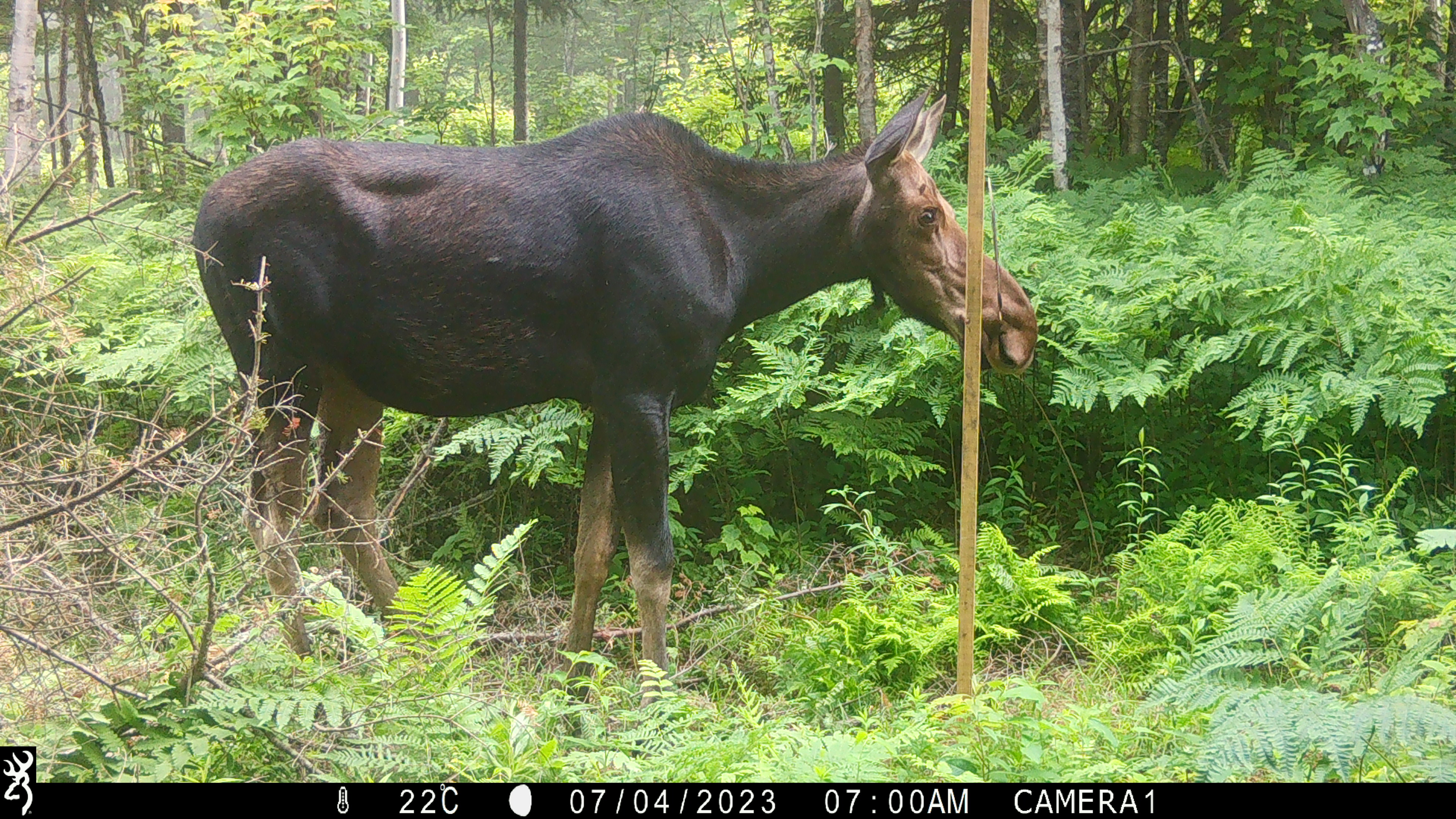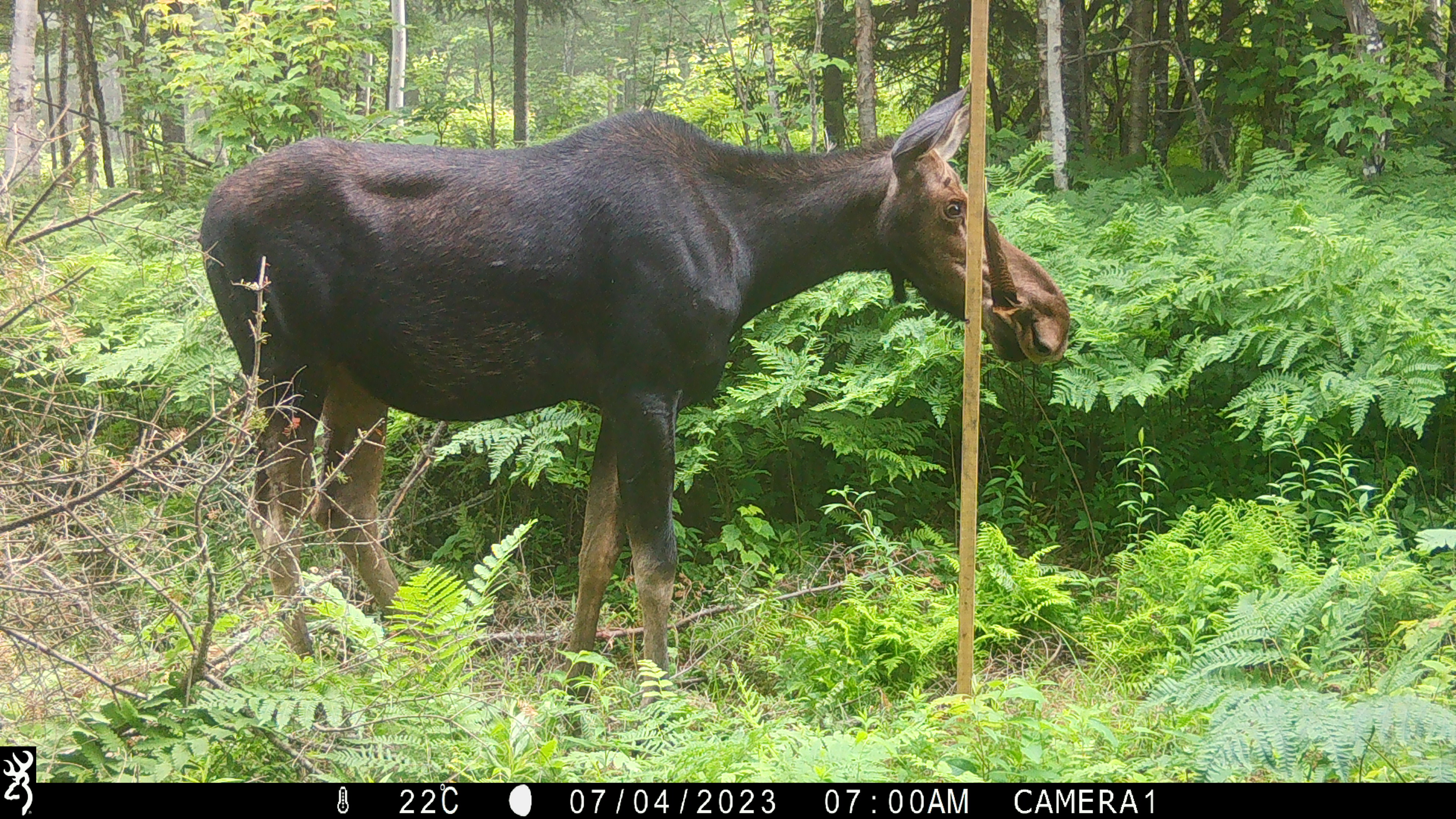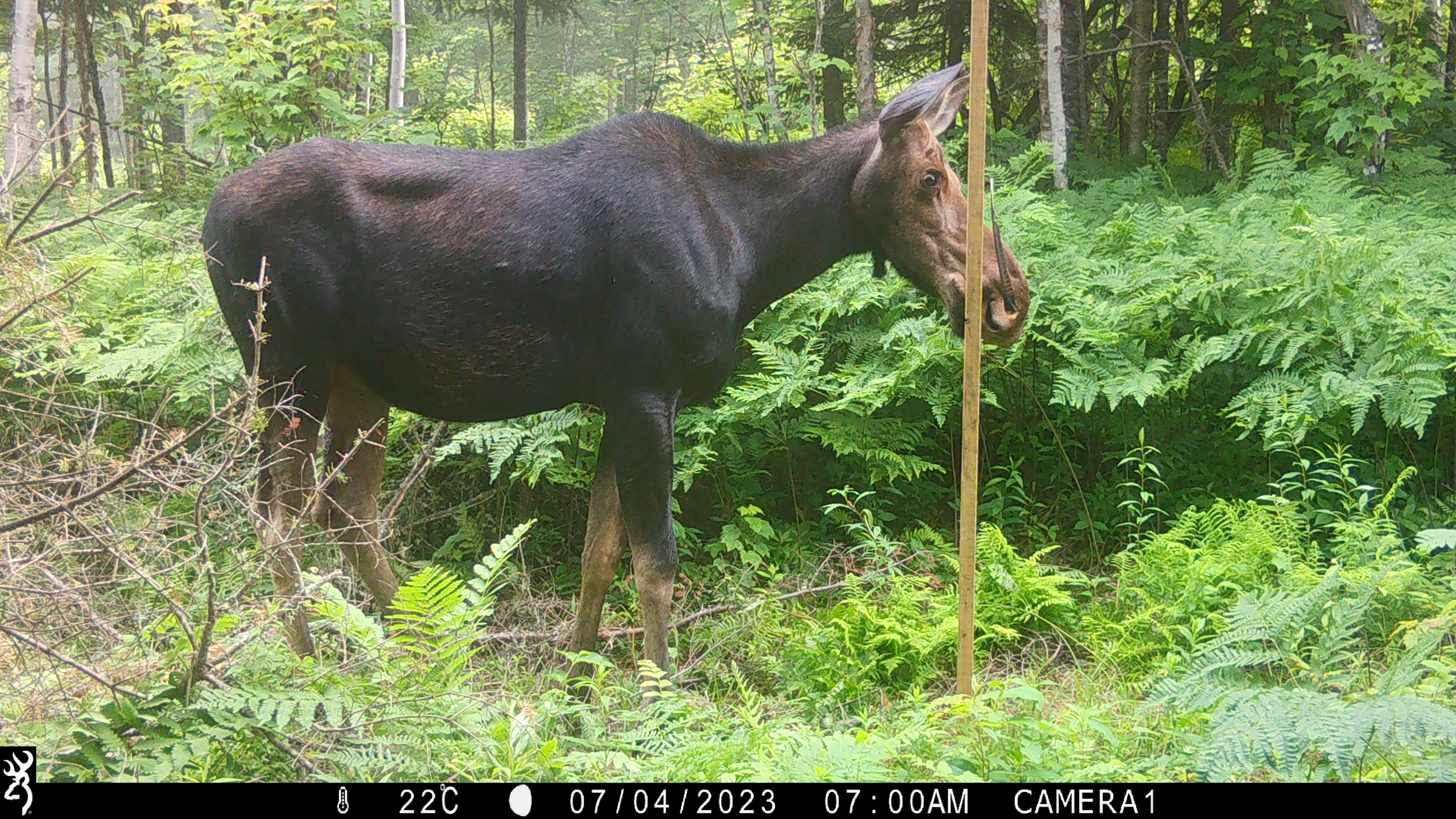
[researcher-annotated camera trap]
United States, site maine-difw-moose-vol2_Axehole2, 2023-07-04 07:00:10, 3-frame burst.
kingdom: Animalia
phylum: Chordata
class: Mammalia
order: Artiodactyla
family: Cervidae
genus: Alces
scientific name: Alces alces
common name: moose